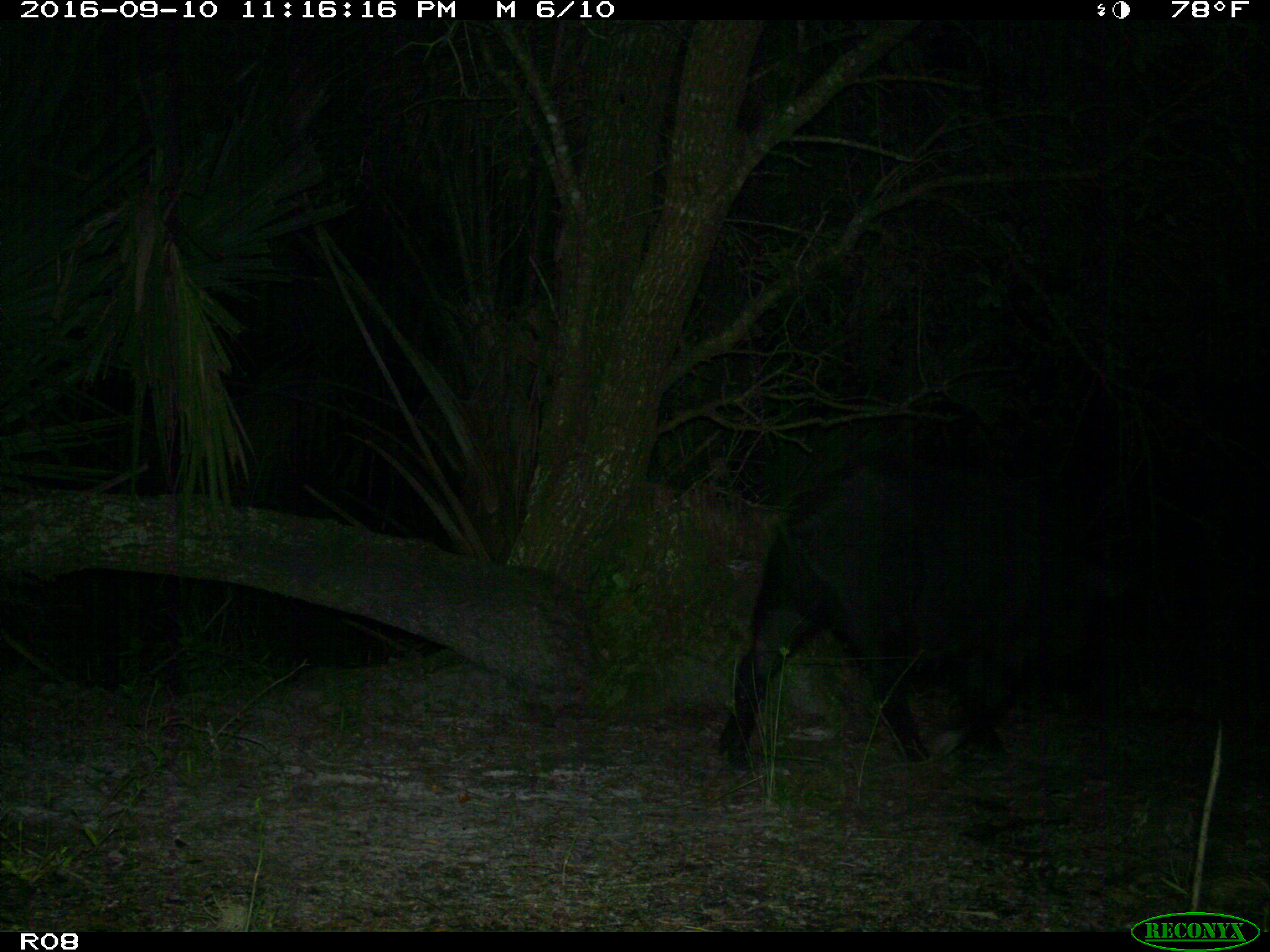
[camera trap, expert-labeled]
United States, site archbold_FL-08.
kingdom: Animalia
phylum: Chordata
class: Mammalia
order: Artiodactyla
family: Suidae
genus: Sus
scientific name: Sus scrofa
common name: wild boar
Sus scrofa (wild boar).